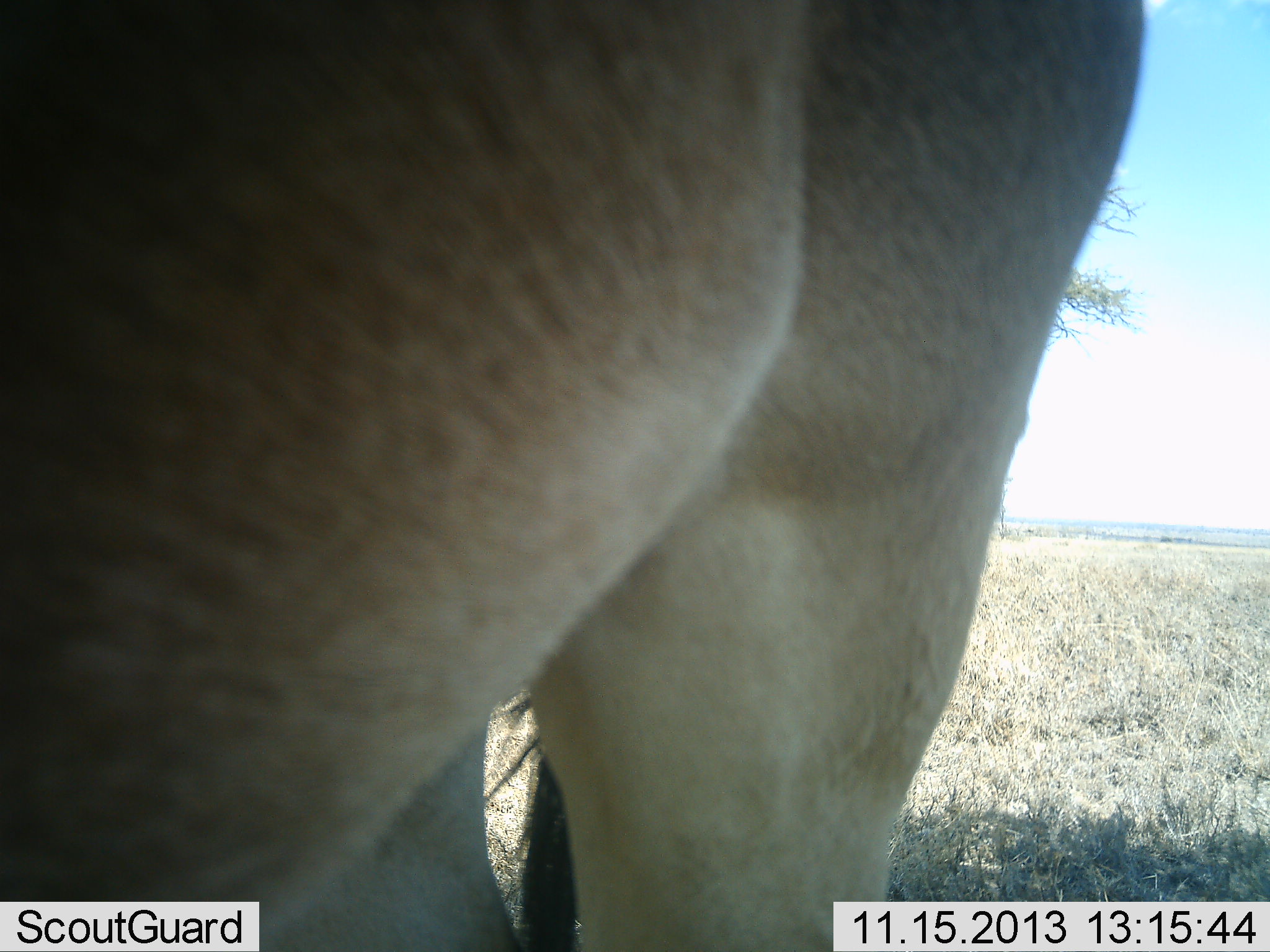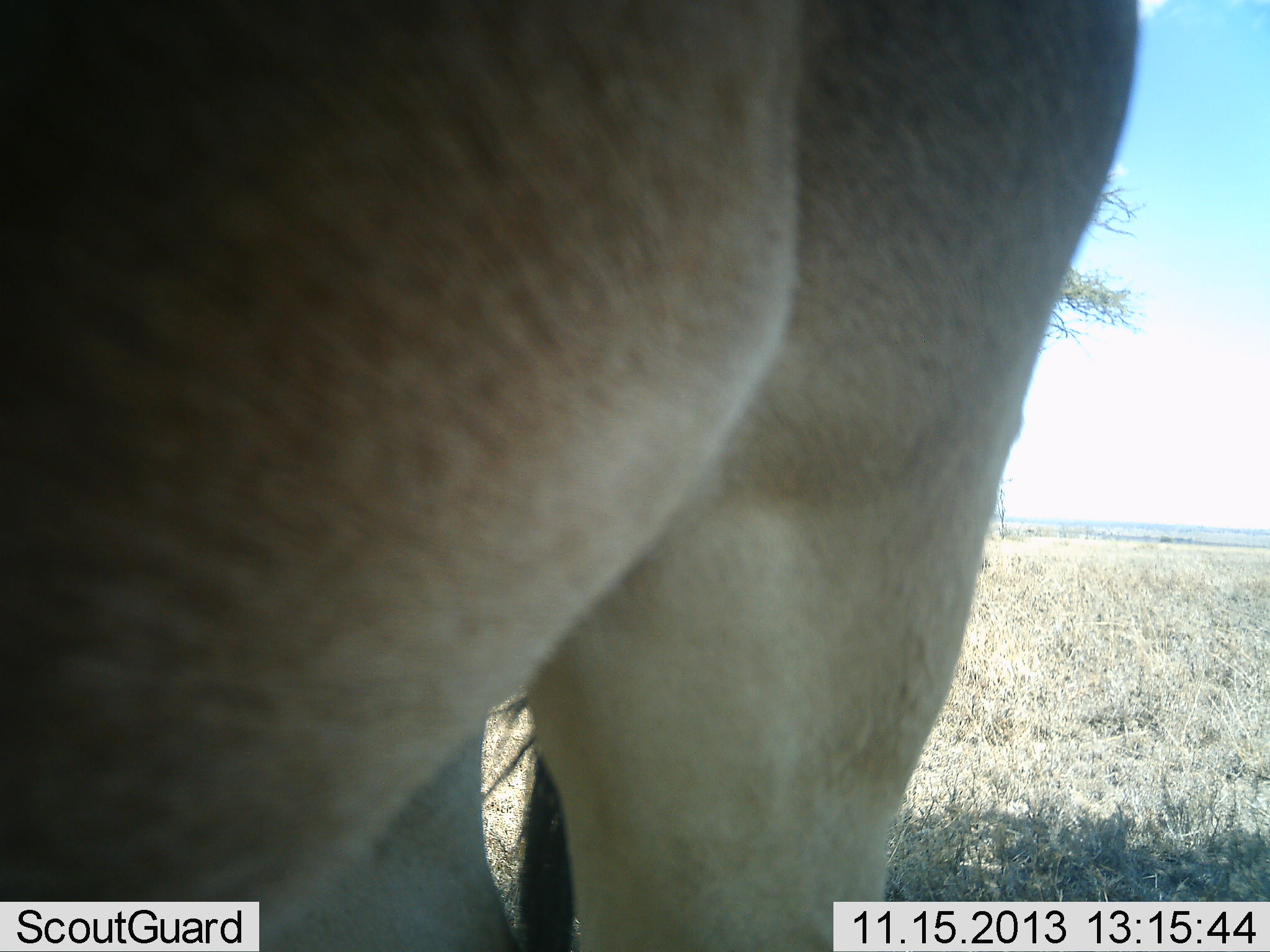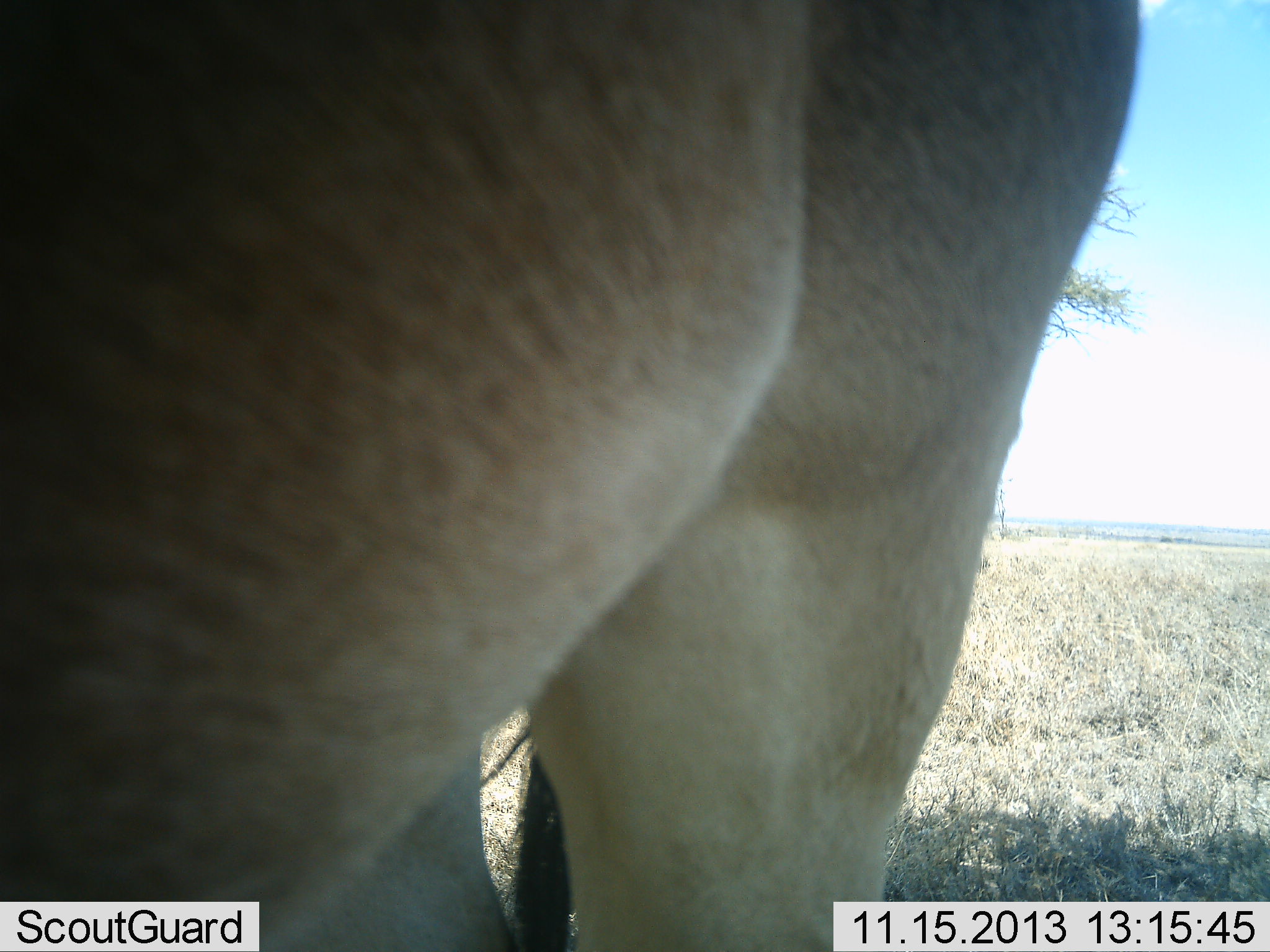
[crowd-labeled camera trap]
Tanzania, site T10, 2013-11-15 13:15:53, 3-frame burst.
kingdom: Animalia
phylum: Chordata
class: Mammalia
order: Artiodactyla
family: Bovidae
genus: Alcelaphus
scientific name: Alcelaphus buselaphus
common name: hartebeest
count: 1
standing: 100%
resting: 0%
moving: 0%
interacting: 0%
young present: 0%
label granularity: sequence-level